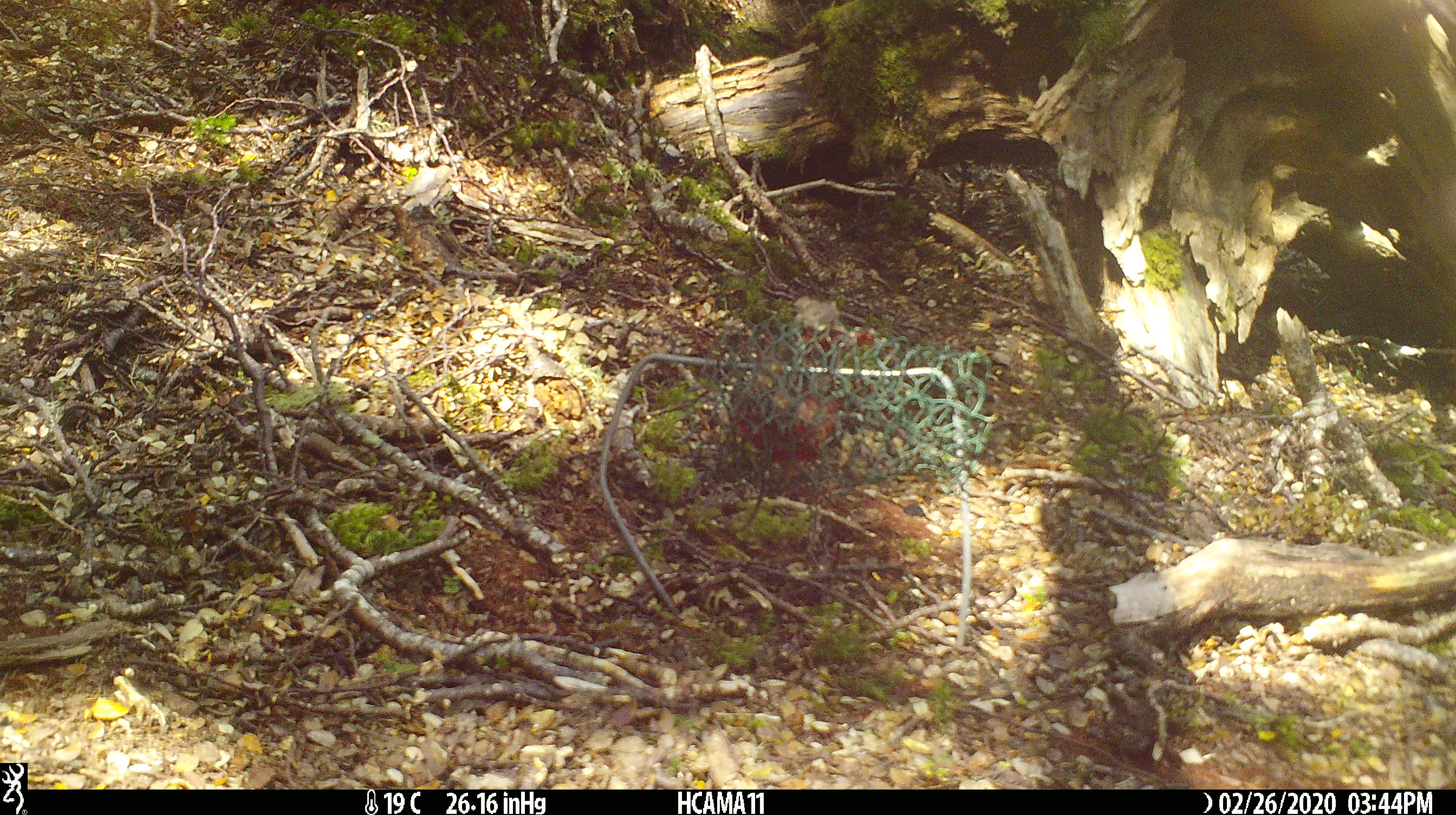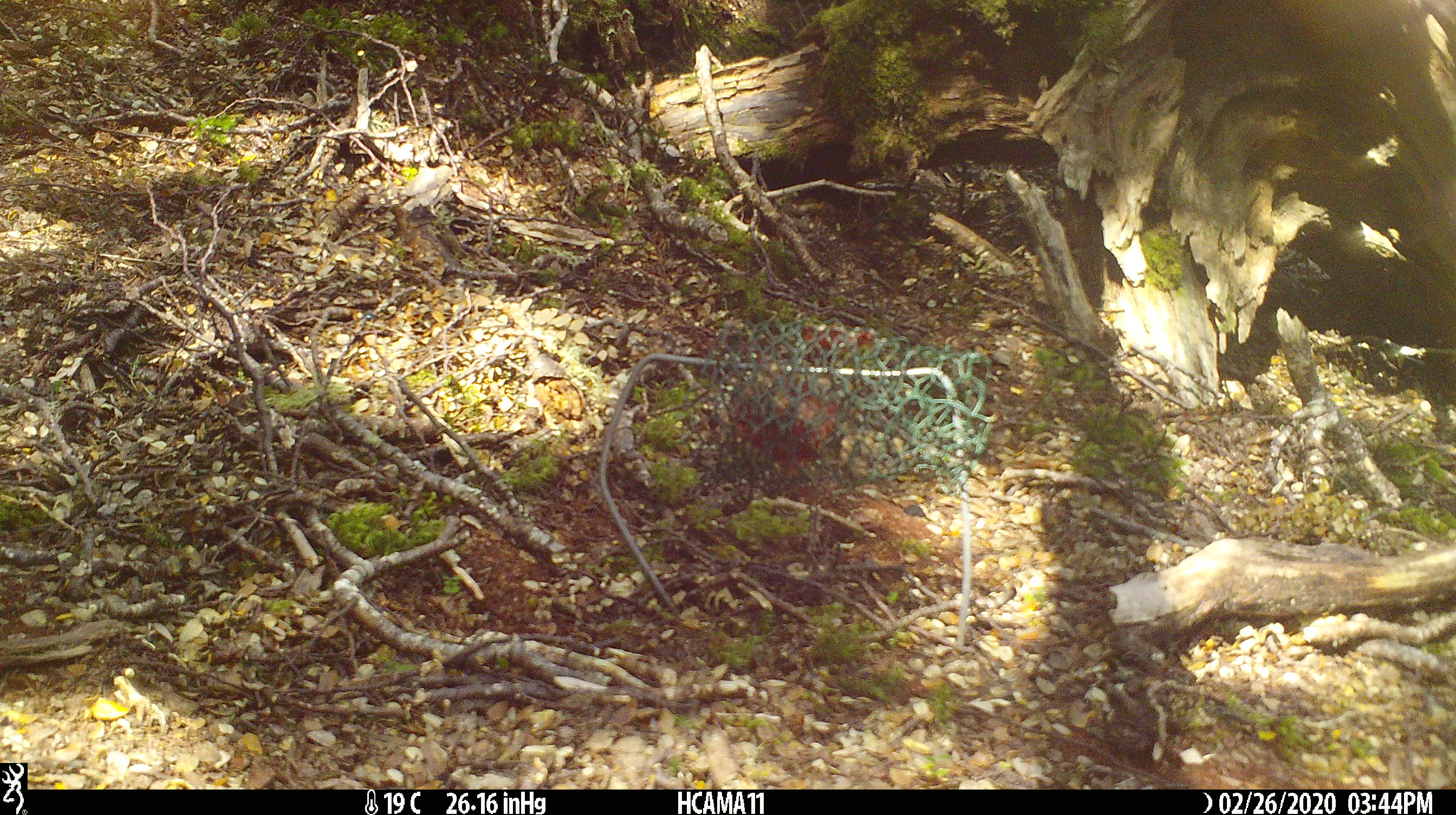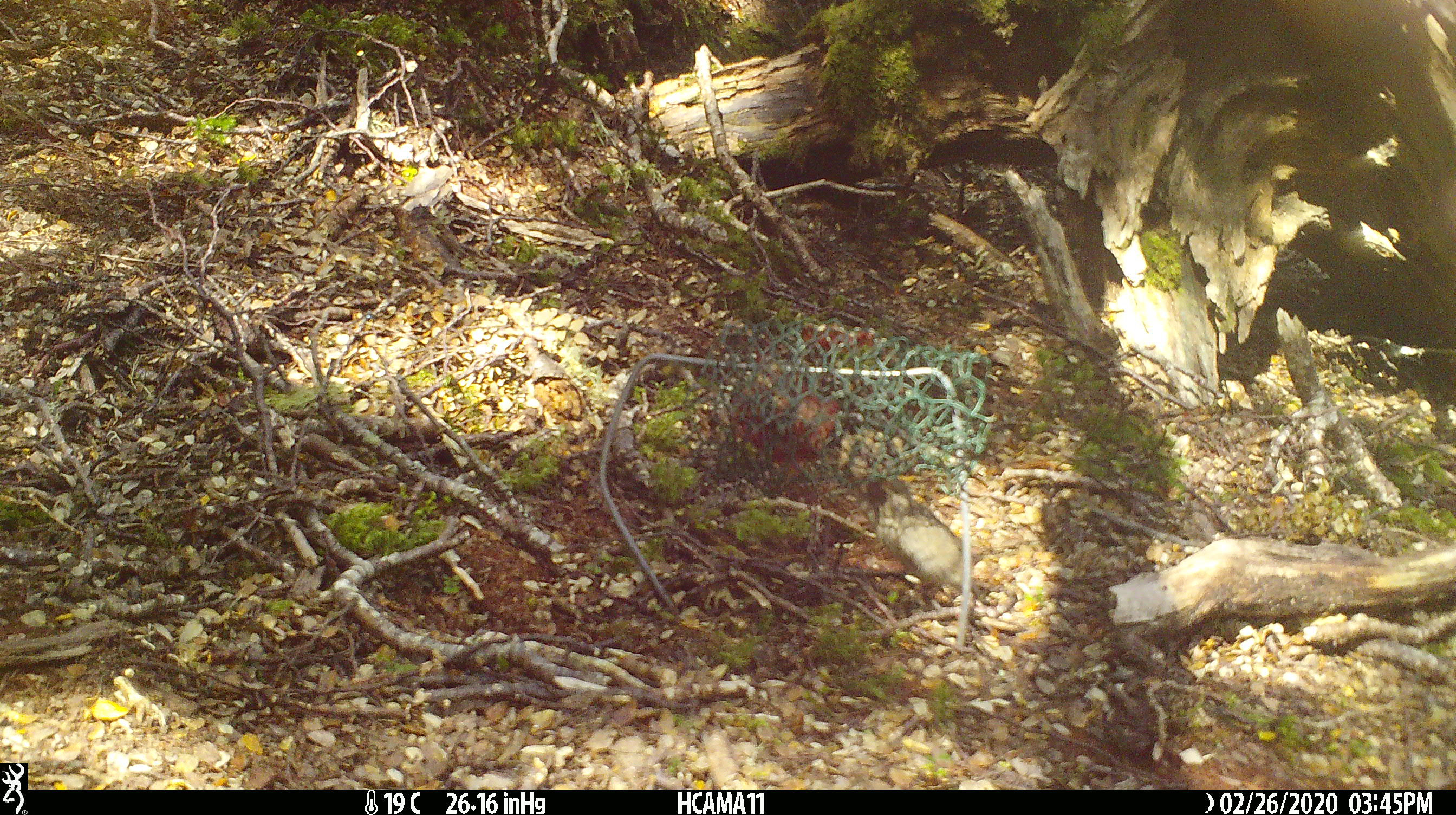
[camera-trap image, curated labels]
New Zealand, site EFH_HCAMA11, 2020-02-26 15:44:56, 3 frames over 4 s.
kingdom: Animalia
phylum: Chordata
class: Mammalia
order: Rodentia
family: Muridae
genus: Mus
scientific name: Mus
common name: mouse